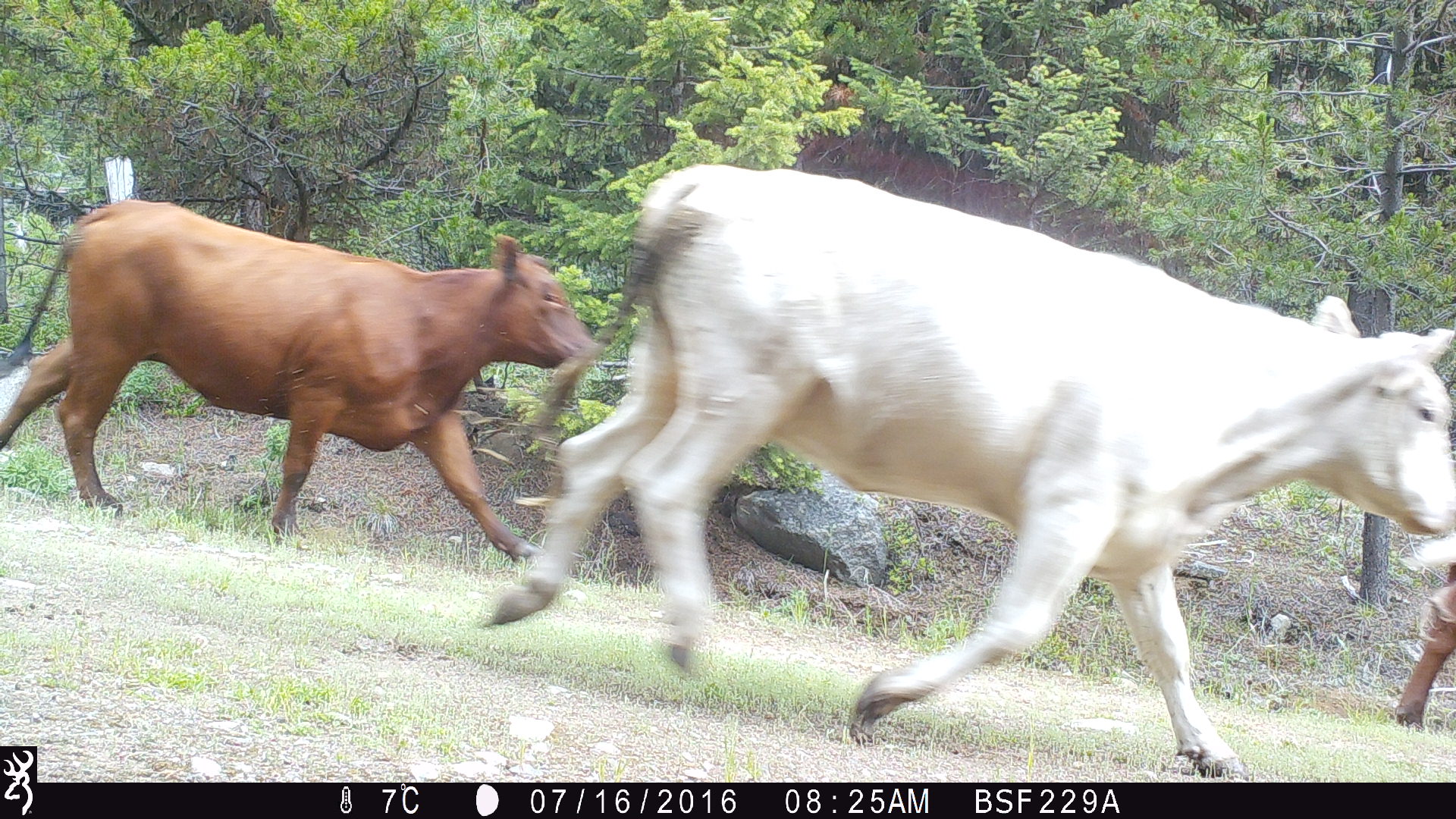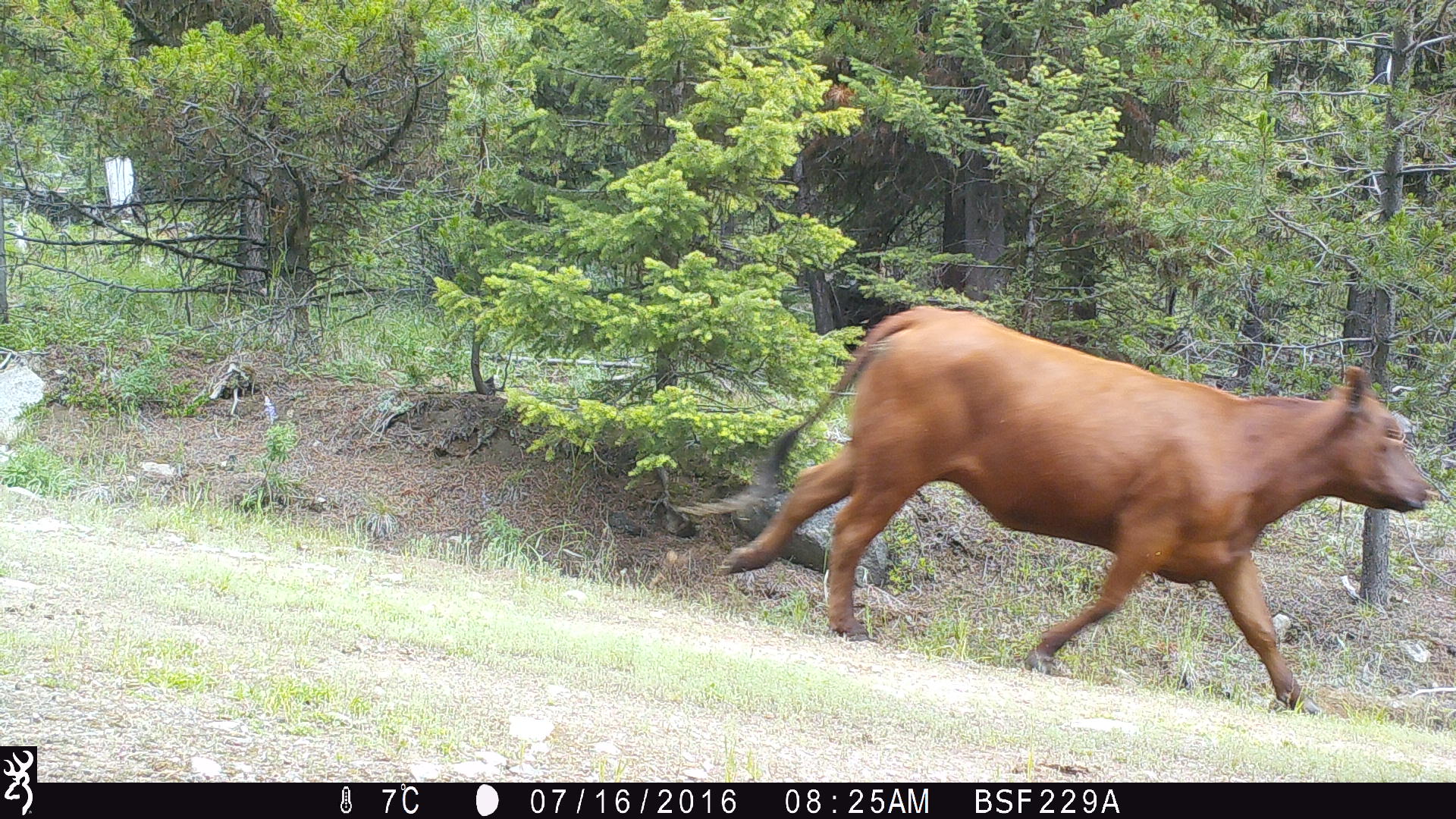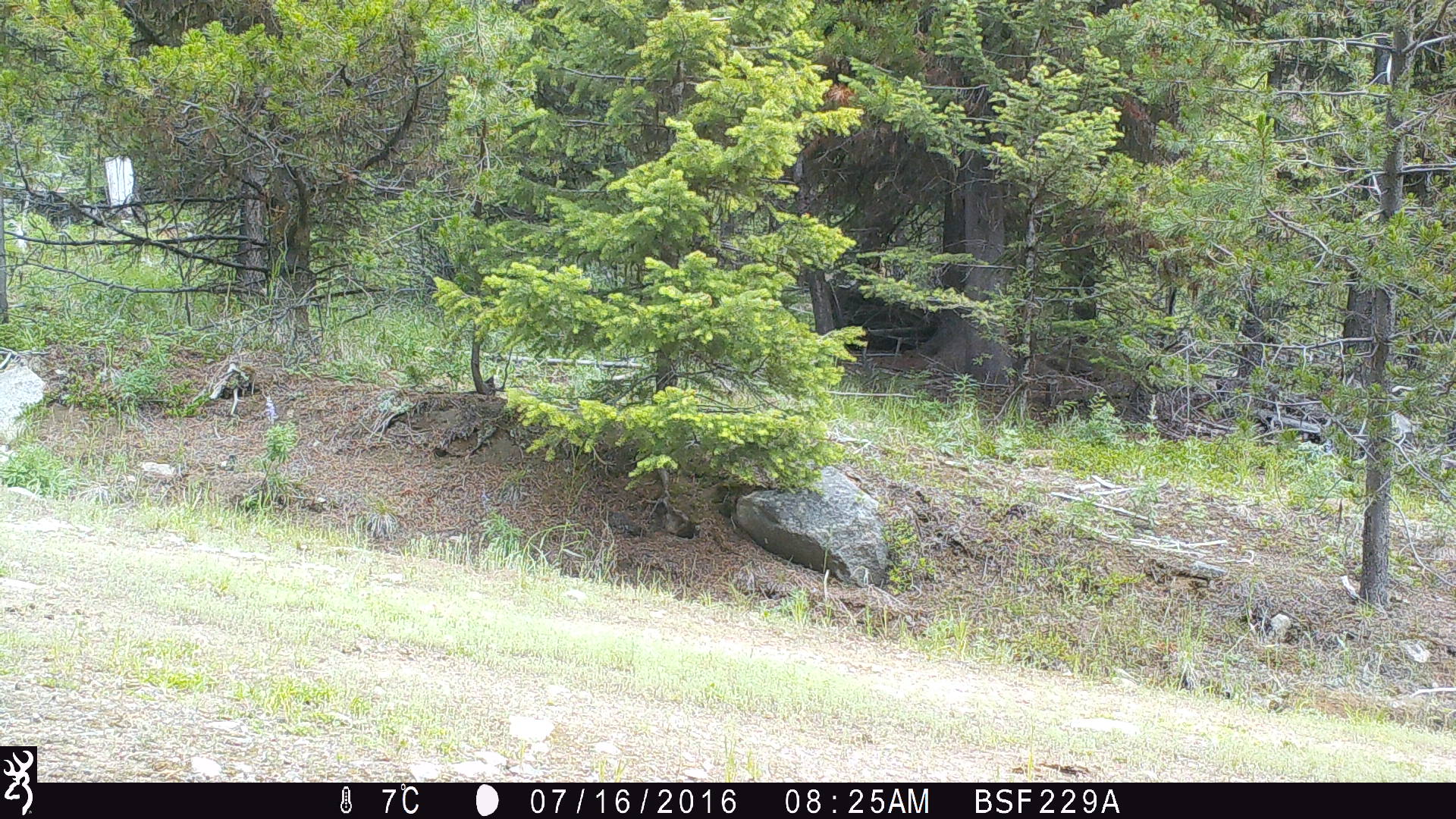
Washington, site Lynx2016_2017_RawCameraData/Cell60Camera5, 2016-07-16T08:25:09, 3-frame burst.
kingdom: Animalia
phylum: Chordata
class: Mammalia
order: Artiodactyla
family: Bovidae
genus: Bos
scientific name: Bos taurus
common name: domestic cattle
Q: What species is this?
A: Domestic cattle (Bos taurus).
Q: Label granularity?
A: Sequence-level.